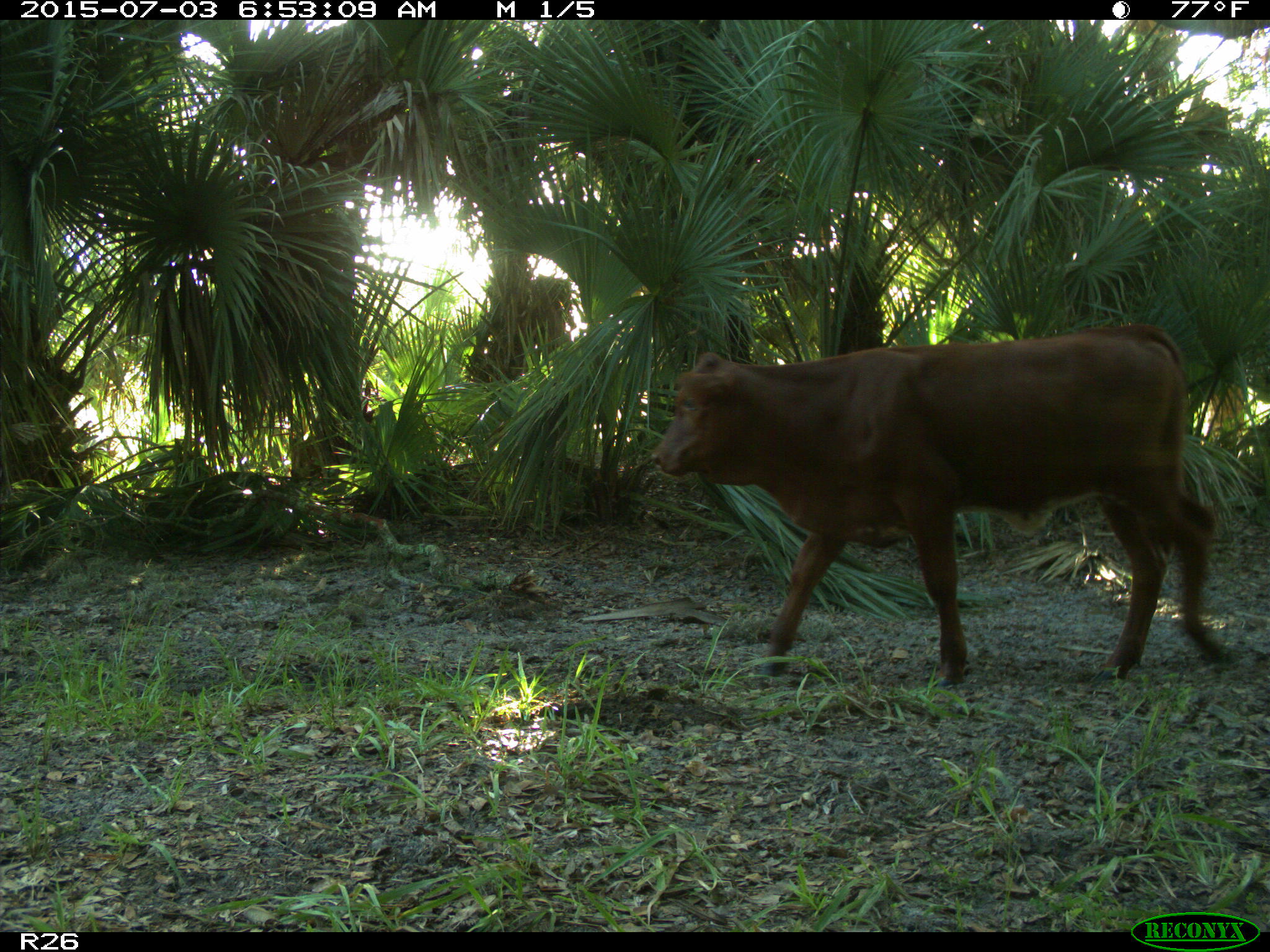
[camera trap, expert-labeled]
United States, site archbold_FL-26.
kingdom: Animalia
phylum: Chordata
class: Mammalia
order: Artiodactyla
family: Bovidae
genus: Bos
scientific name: Bos taurus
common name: domestic cow